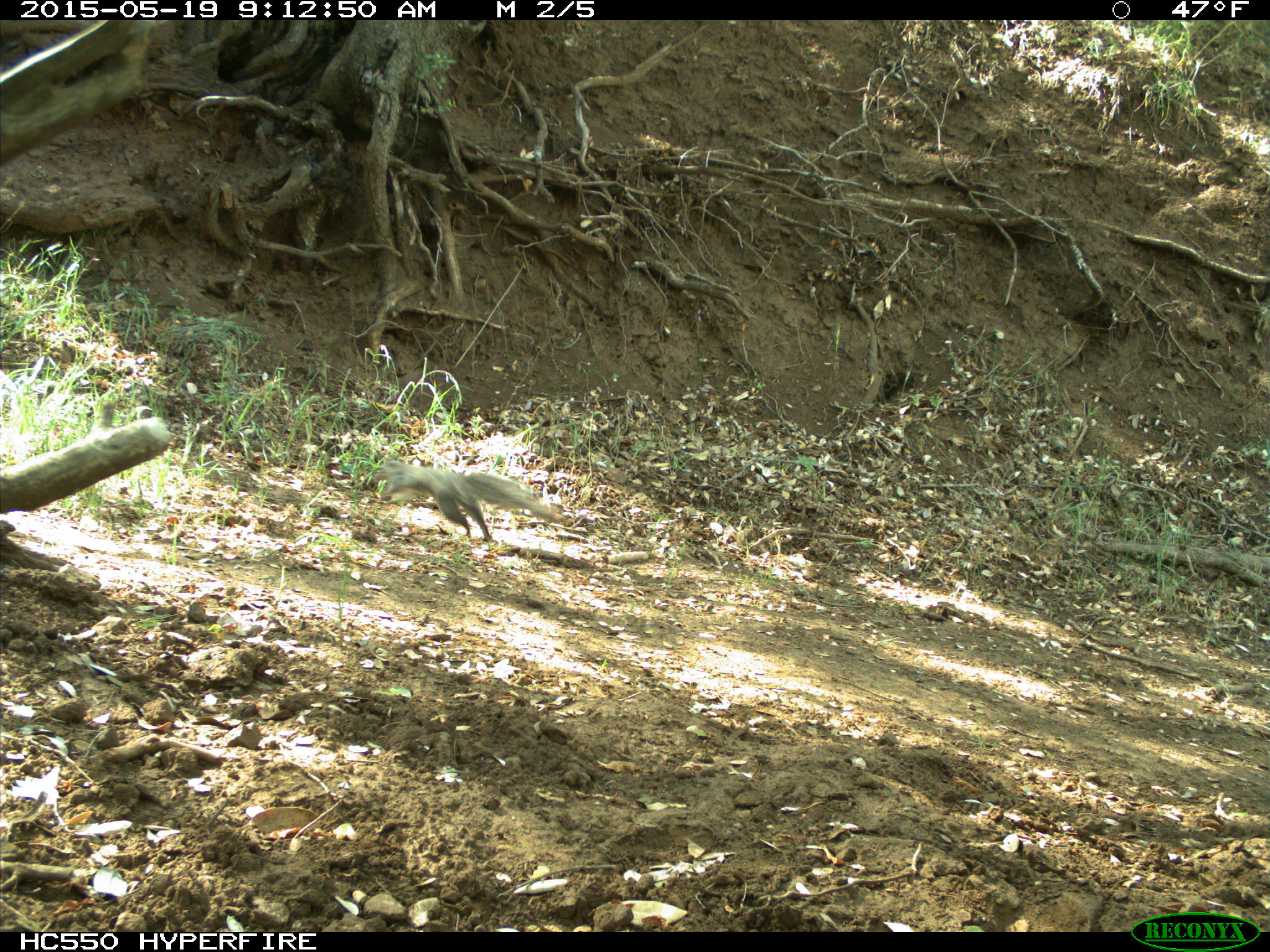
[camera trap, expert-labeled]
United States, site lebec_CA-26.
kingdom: Animalia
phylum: Chordata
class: Mammalia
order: Rodentia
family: Sciuridae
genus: Sciurus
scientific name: Sciurus carolinensis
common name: eastern gray squirrel